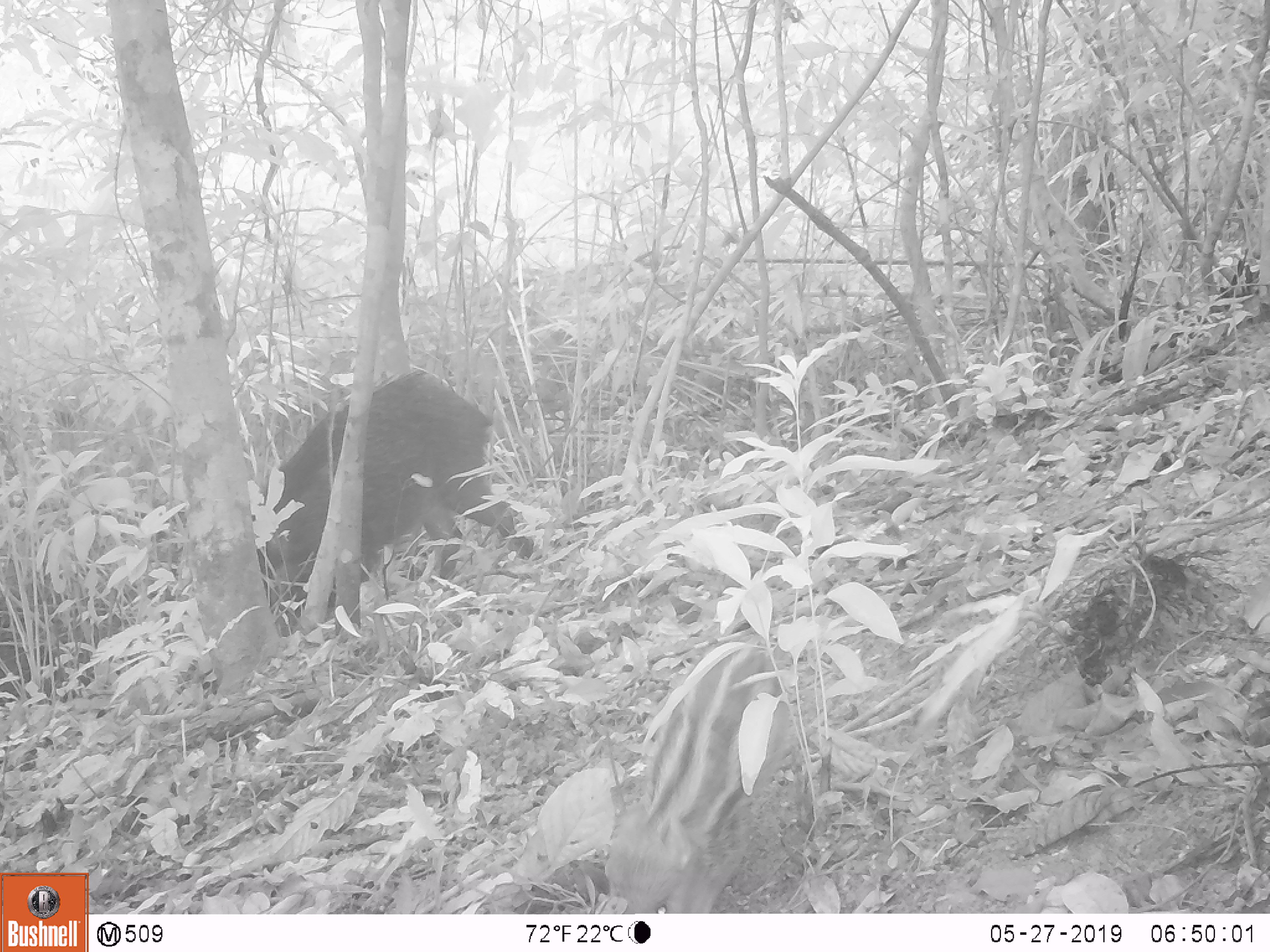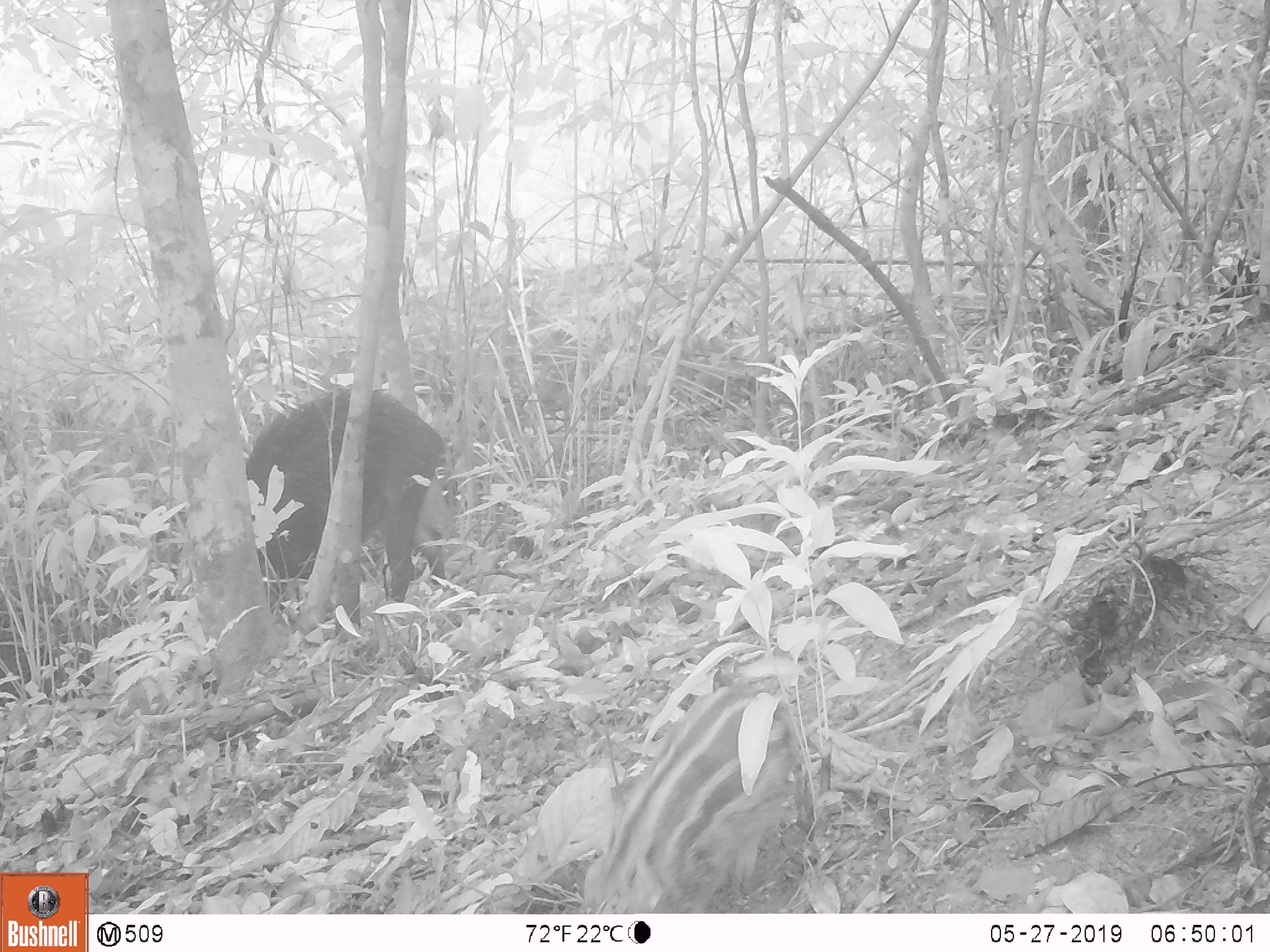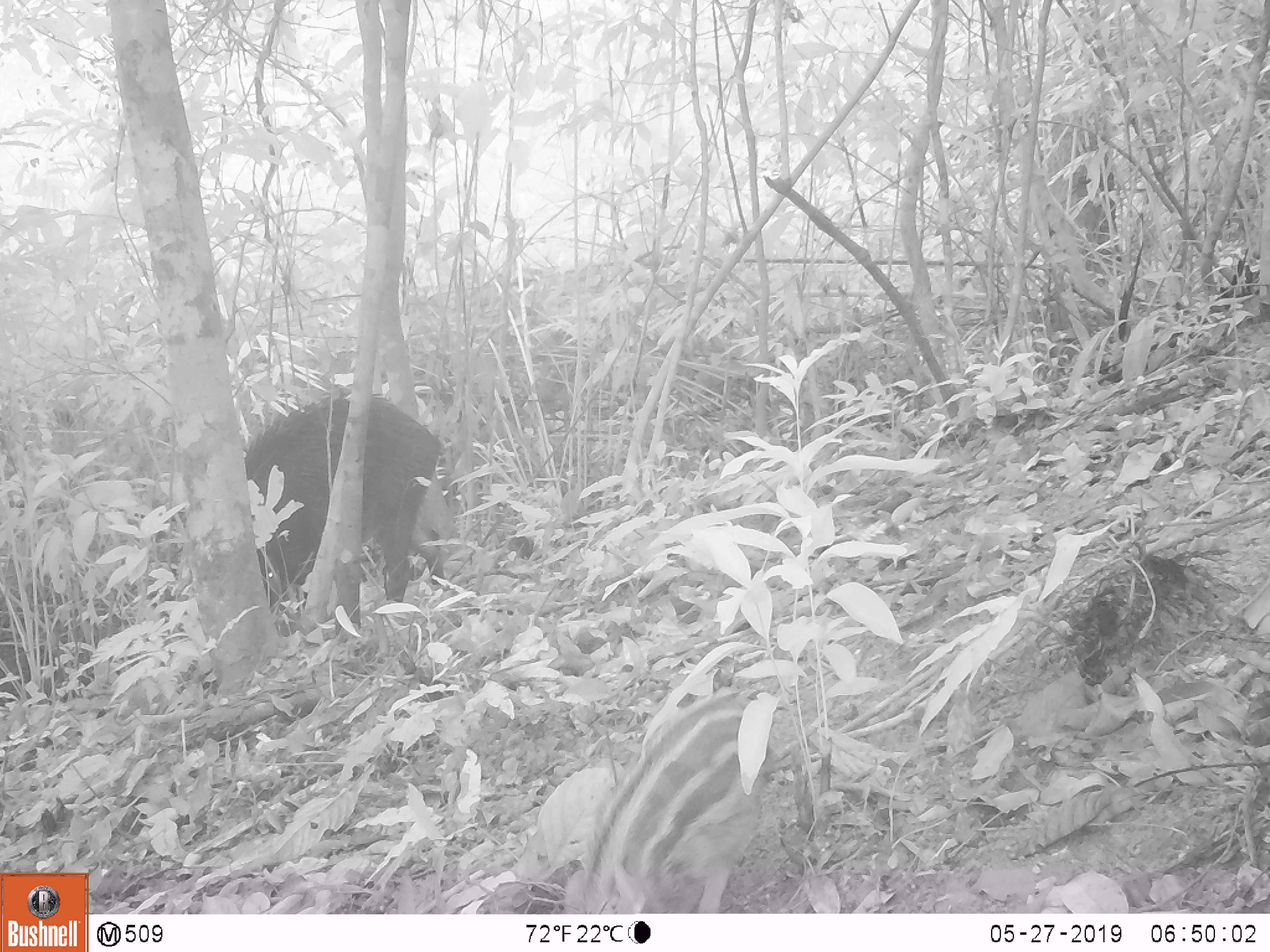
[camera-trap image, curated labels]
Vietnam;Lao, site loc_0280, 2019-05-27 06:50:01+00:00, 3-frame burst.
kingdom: Animalia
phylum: Chordata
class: Mammalia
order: Artiodactyla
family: Suidae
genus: Sus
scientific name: Sus scrofa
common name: eurasian wild pig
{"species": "eurasian wild pig (Sus scrofa)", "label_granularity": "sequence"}